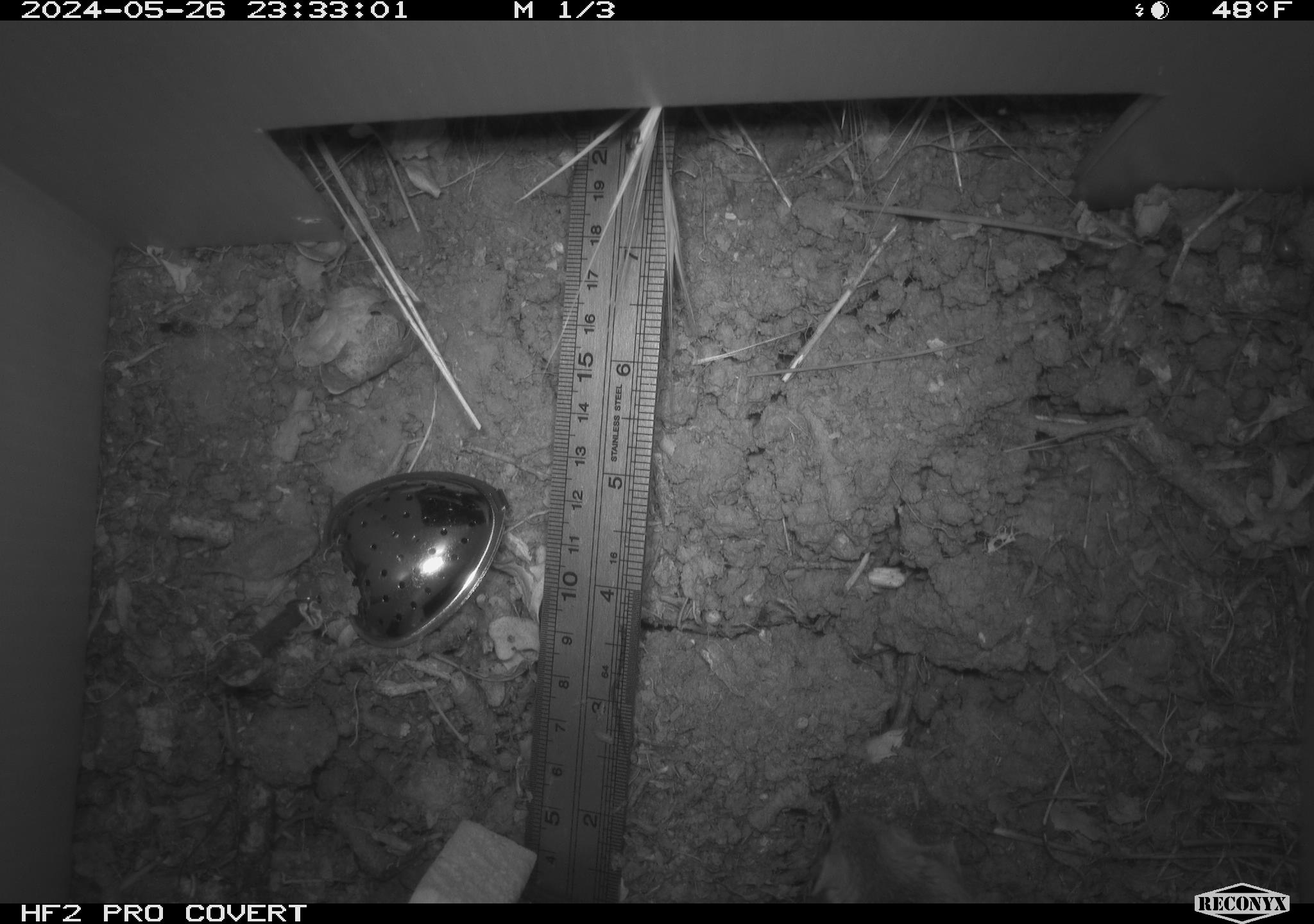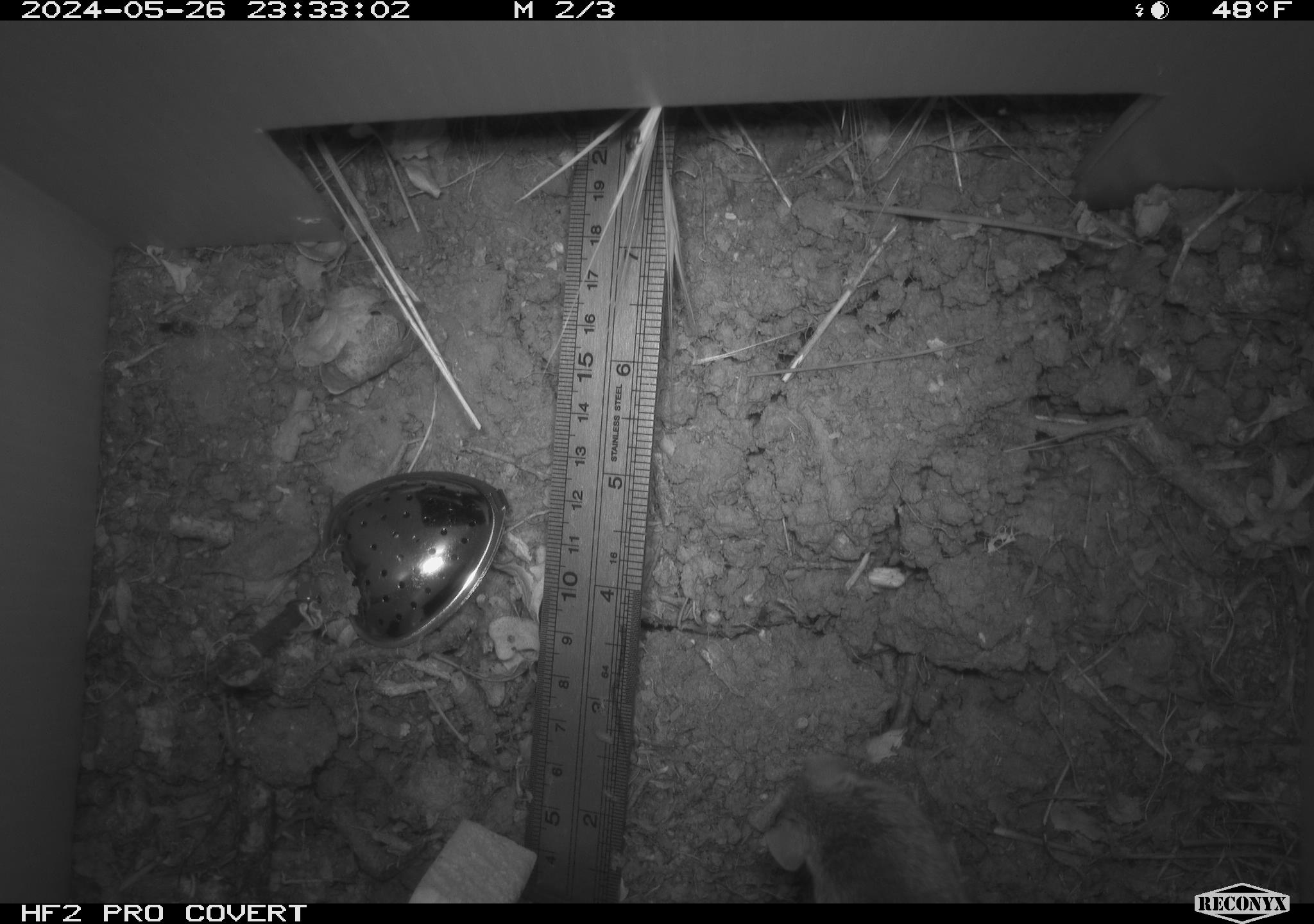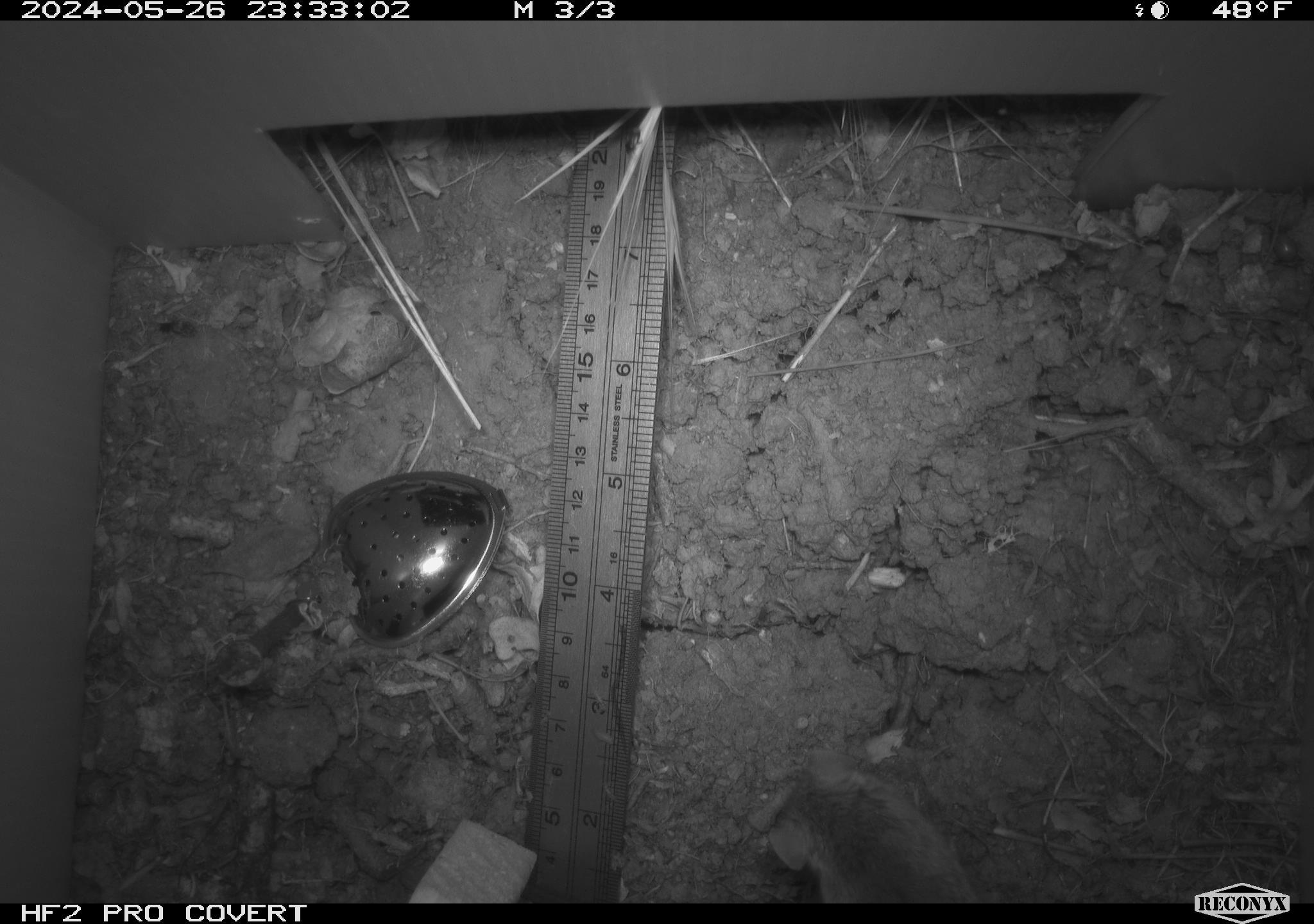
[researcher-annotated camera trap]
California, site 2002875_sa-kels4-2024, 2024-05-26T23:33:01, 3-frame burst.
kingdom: Animalia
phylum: Chordata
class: Mammalia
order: Rodentia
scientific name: Rodentia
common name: rodent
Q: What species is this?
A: Rodent (Rodentia).